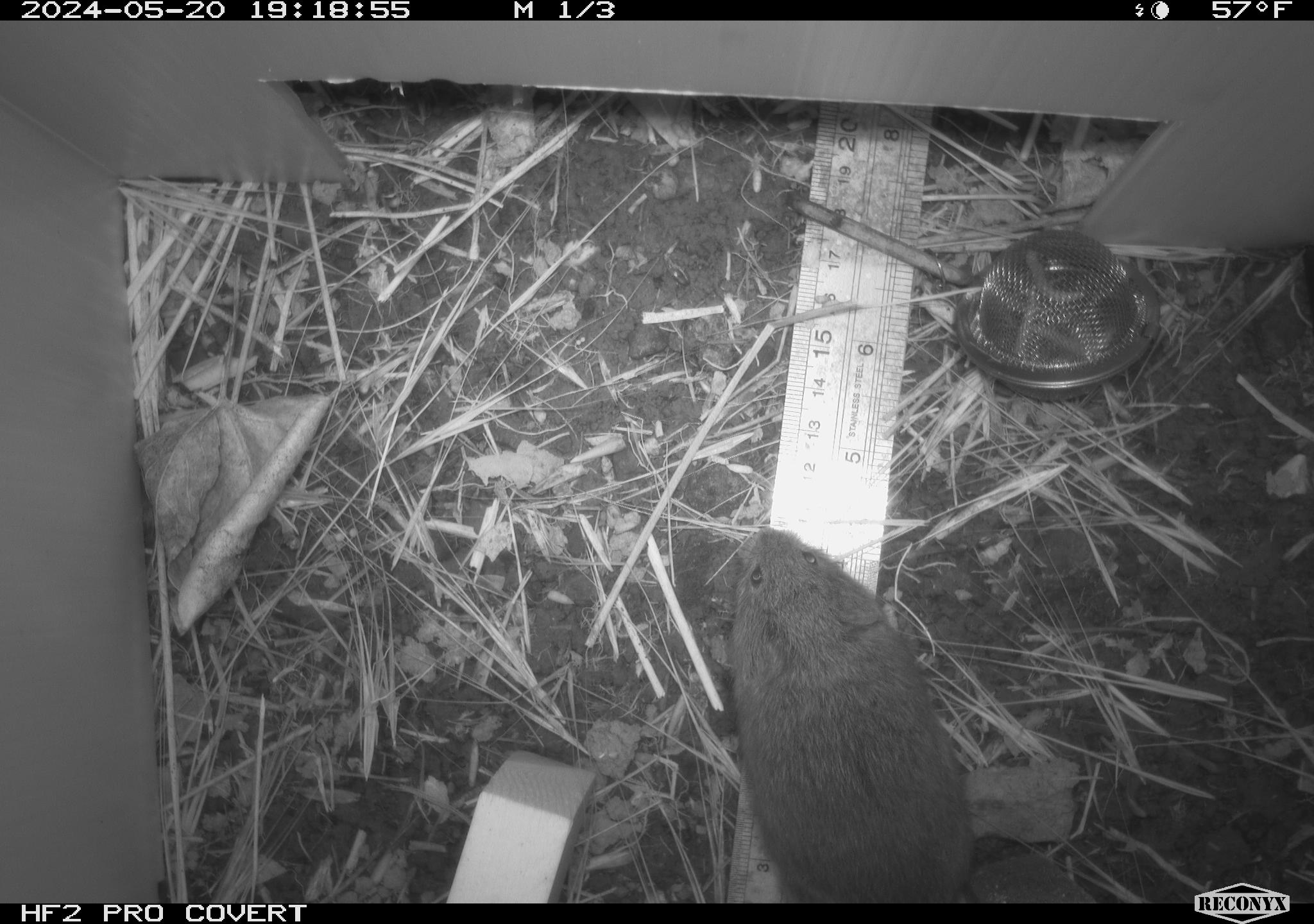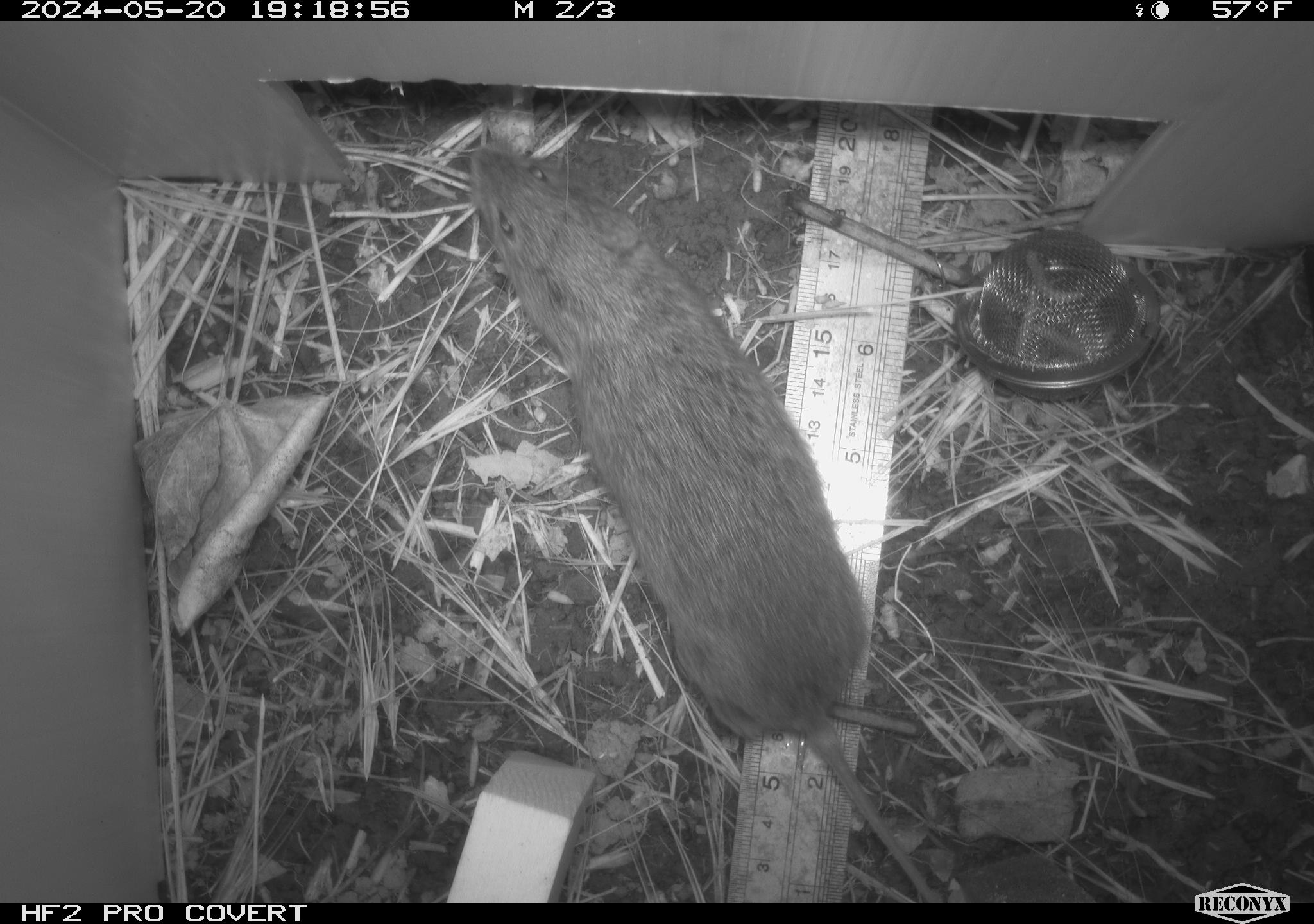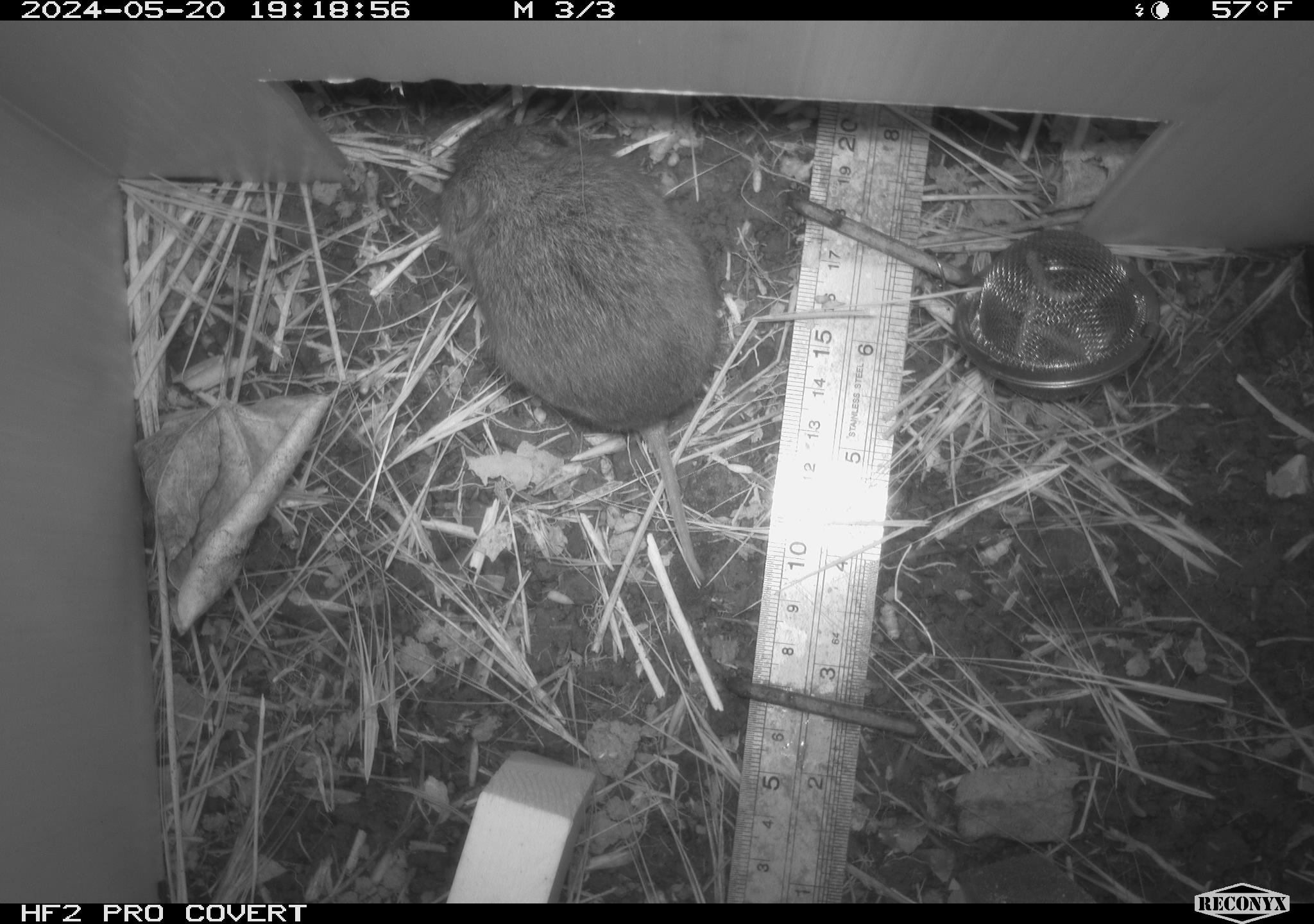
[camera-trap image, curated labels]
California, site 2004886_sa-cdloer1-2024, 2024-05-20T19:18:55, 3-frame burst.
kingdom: Animalia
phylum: Chordata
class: Mammalia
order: Rodentia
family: Cricetidae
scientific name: Arvicolinae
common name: voles, lemmings, and muskrats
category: arvicolinae subfamily